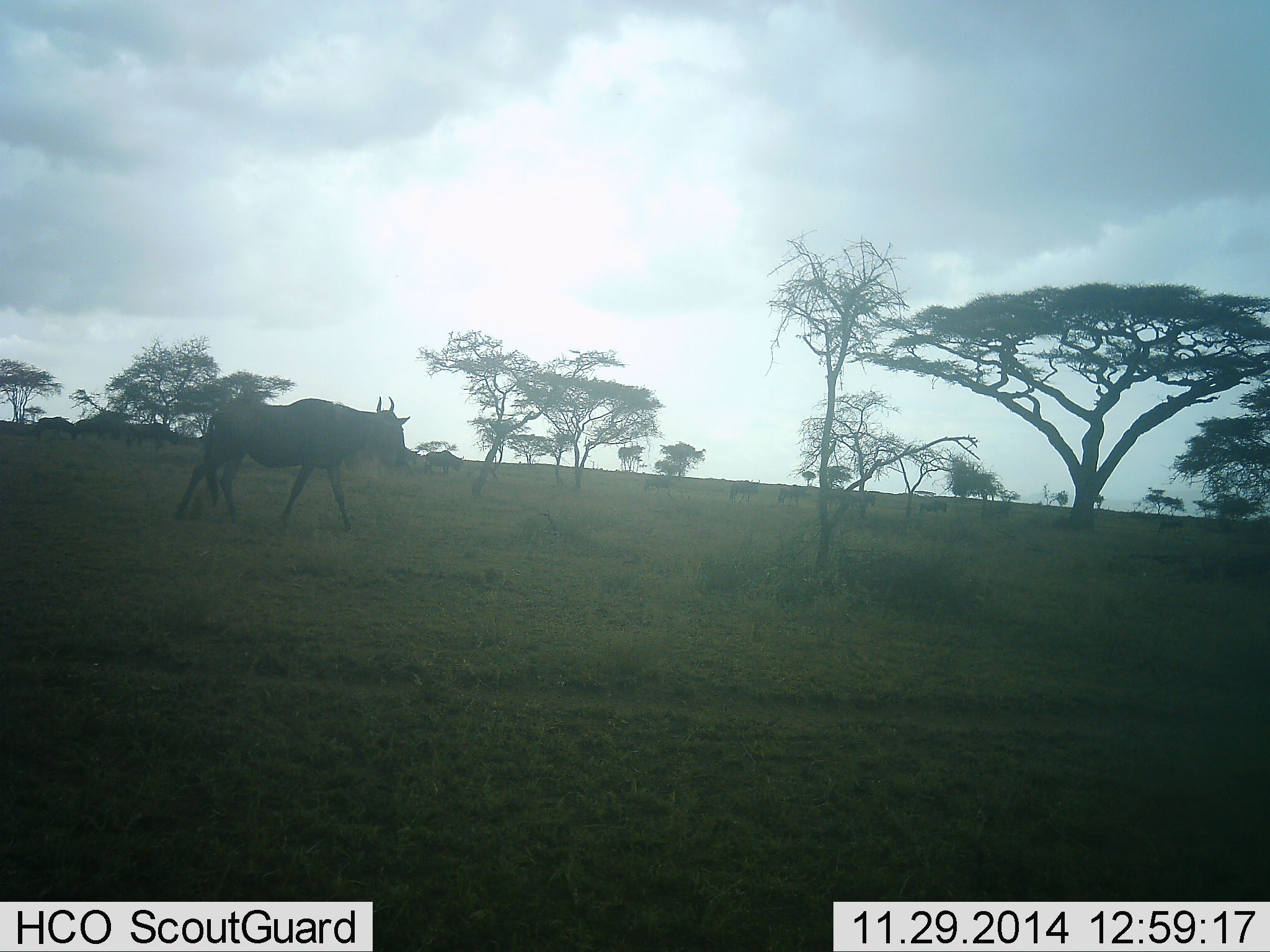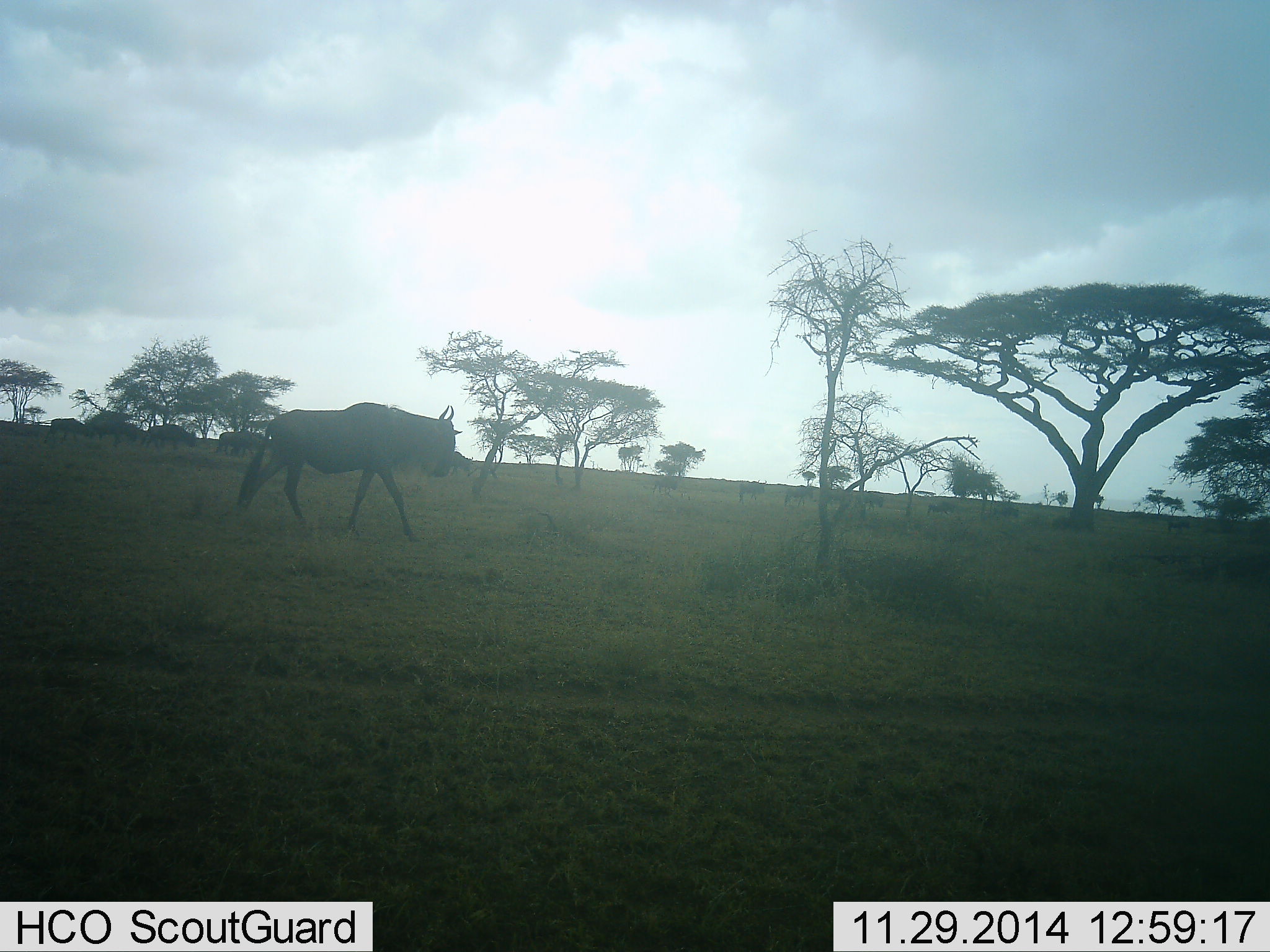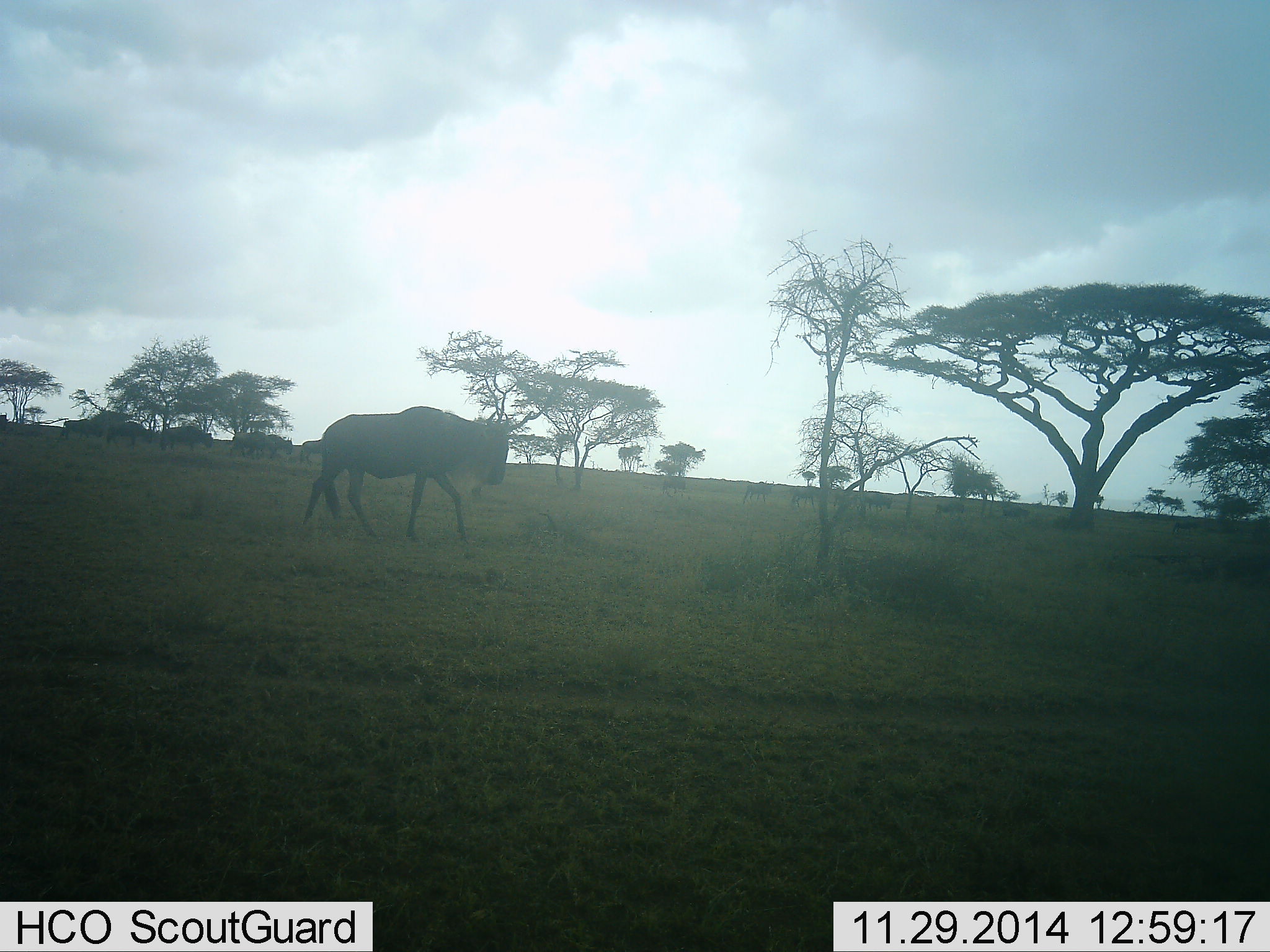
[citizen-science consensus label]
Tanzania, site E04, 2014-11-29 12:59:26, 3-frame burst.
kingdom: Animalia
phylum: Chordata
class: Mammalia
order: Artiodactyla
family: Bovidae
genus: Connochaetes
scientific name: Connochaetes taurinus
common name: blue wildebeest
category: wildebeest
Wildebeest (blue wildebeest) (Connochaetes taurinus), count 5. Behavior (volunteer vote fractions): standing 0%, resting 0%, moving 100%, interacting 0%. Young present (vote fraction): 0%. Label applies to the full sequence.